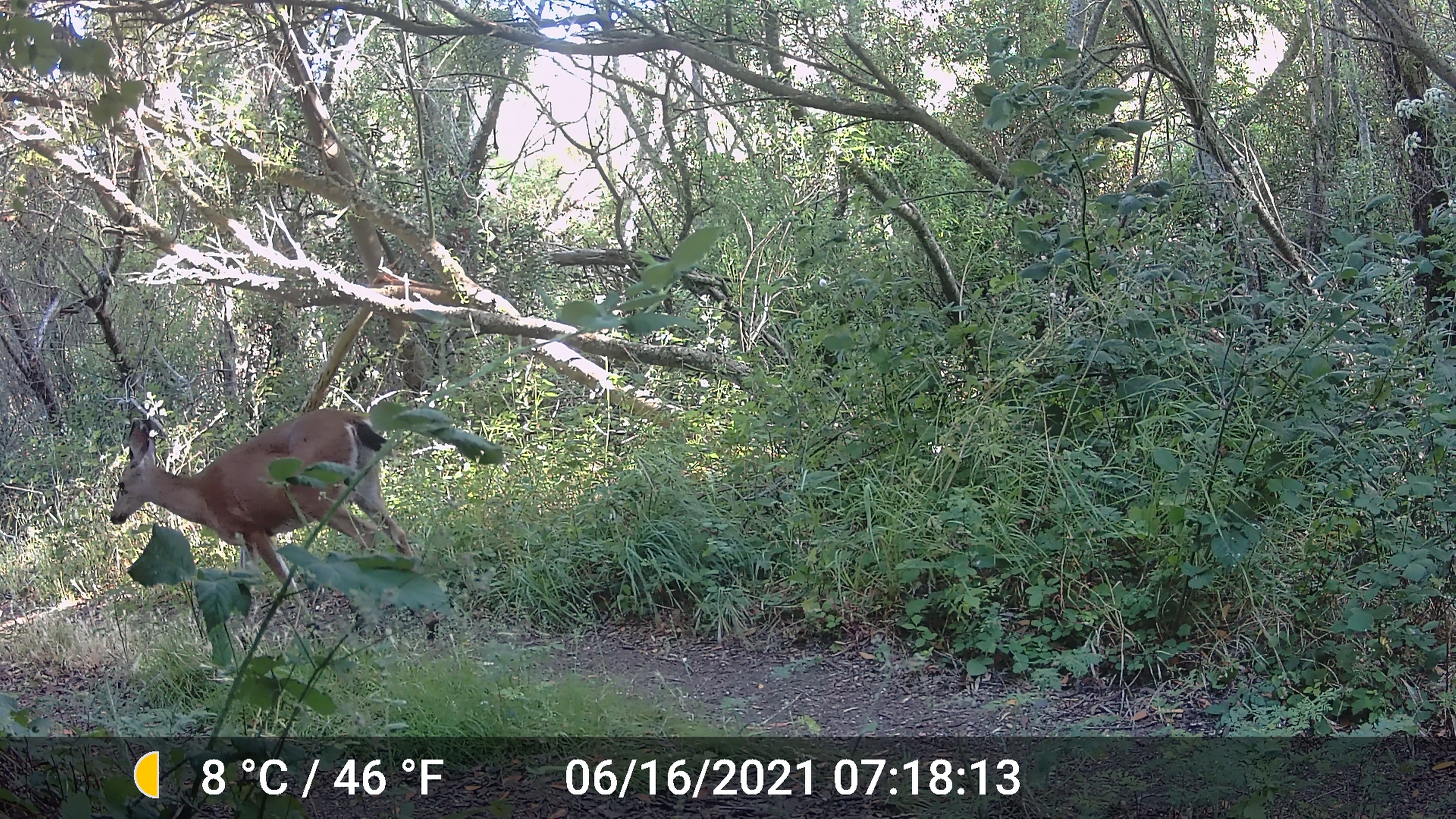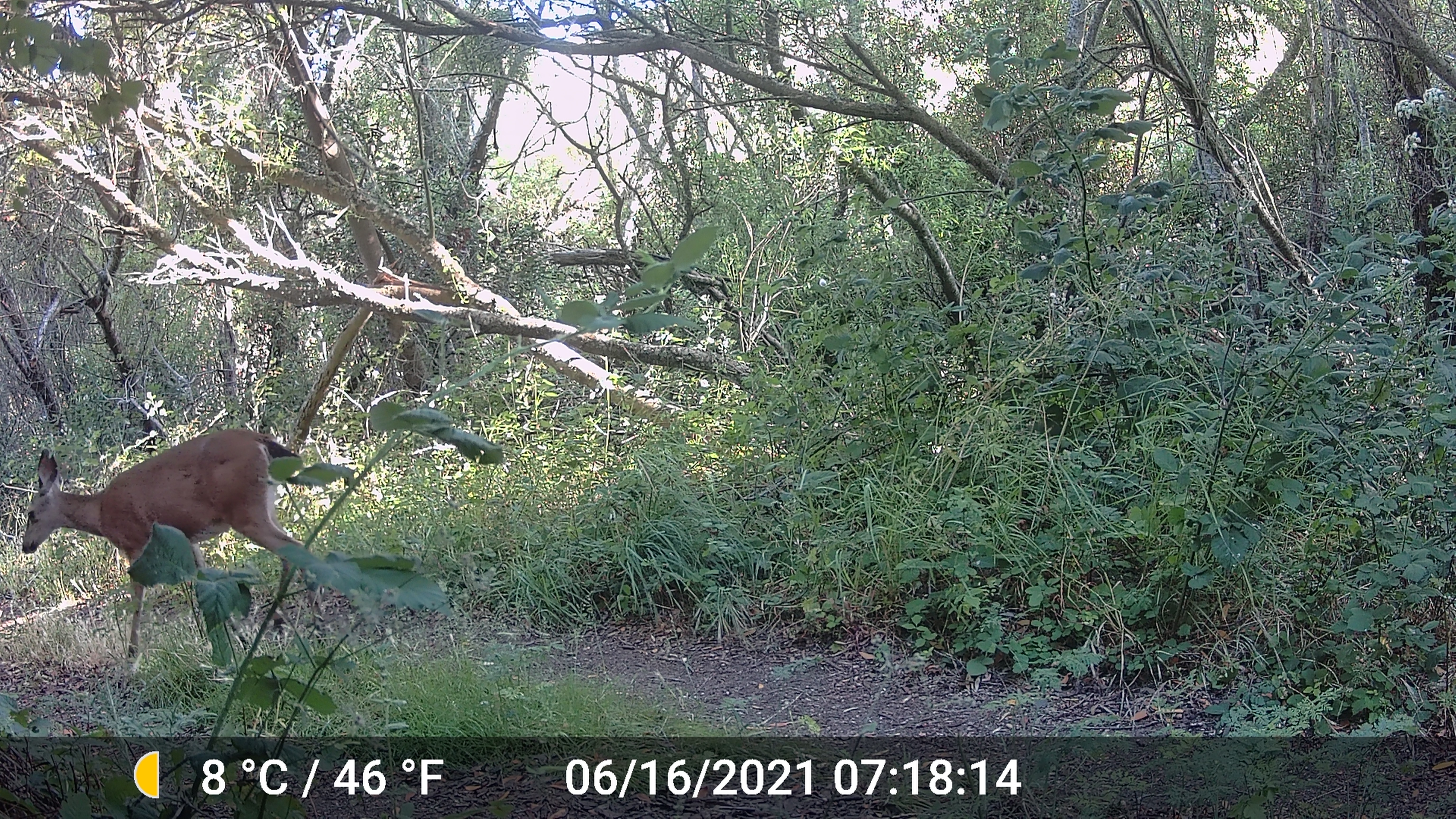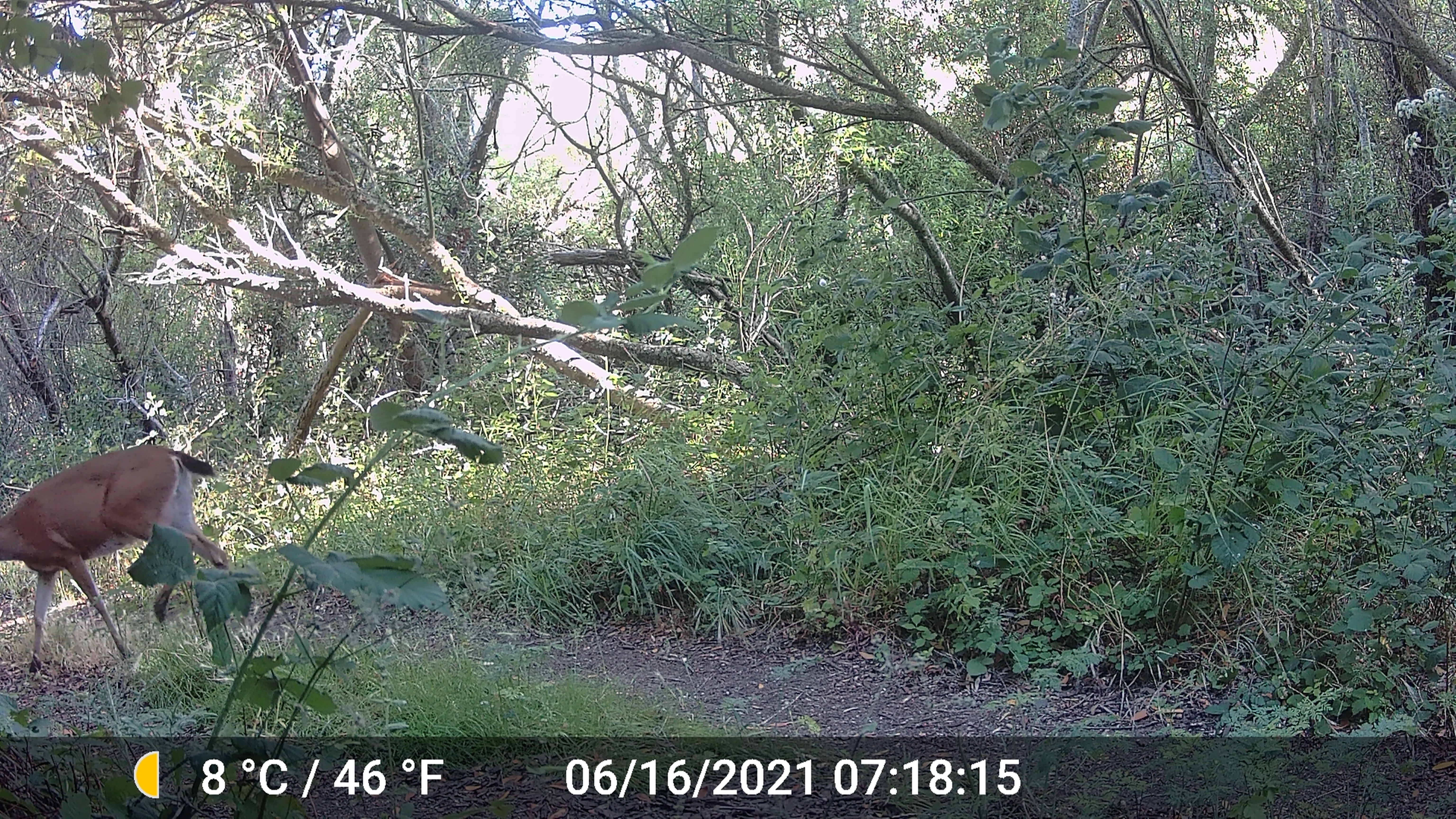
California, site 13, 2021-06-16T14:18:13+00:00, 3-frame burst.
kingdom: Animalia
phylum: Chordata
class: Mammalia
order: Artiodactyla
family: Cervidae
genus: Odocoileus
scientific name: Odocoileus hemionus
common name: mule deer